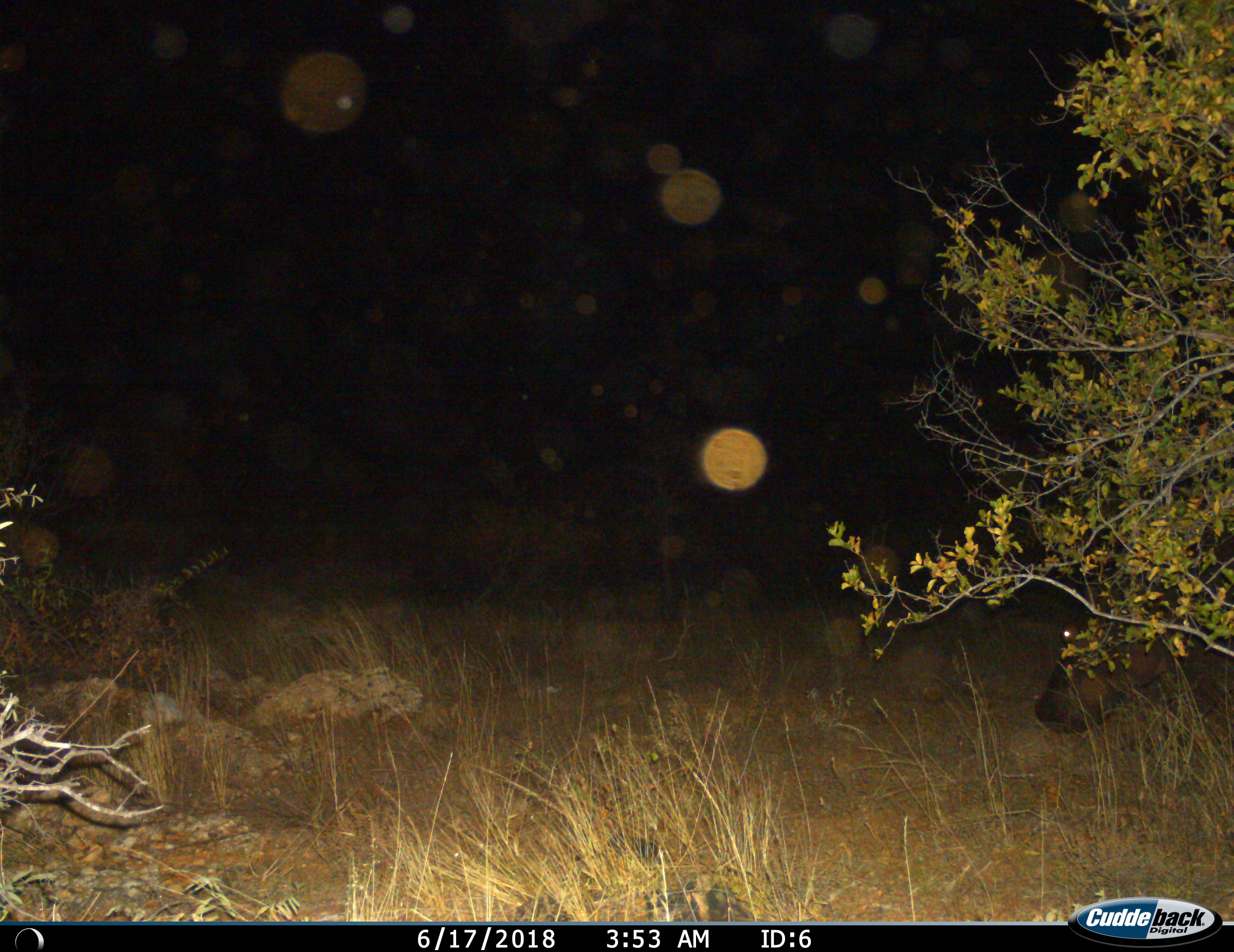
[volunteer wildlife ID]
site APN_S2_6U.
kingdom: Animalia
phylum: Chordata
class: Mammalia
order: Artiodactyla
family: Hippopotamidae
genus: Hippopotamus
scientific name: Hippopotamus amphibius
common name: hippopotamus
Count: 1.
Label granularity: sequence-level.